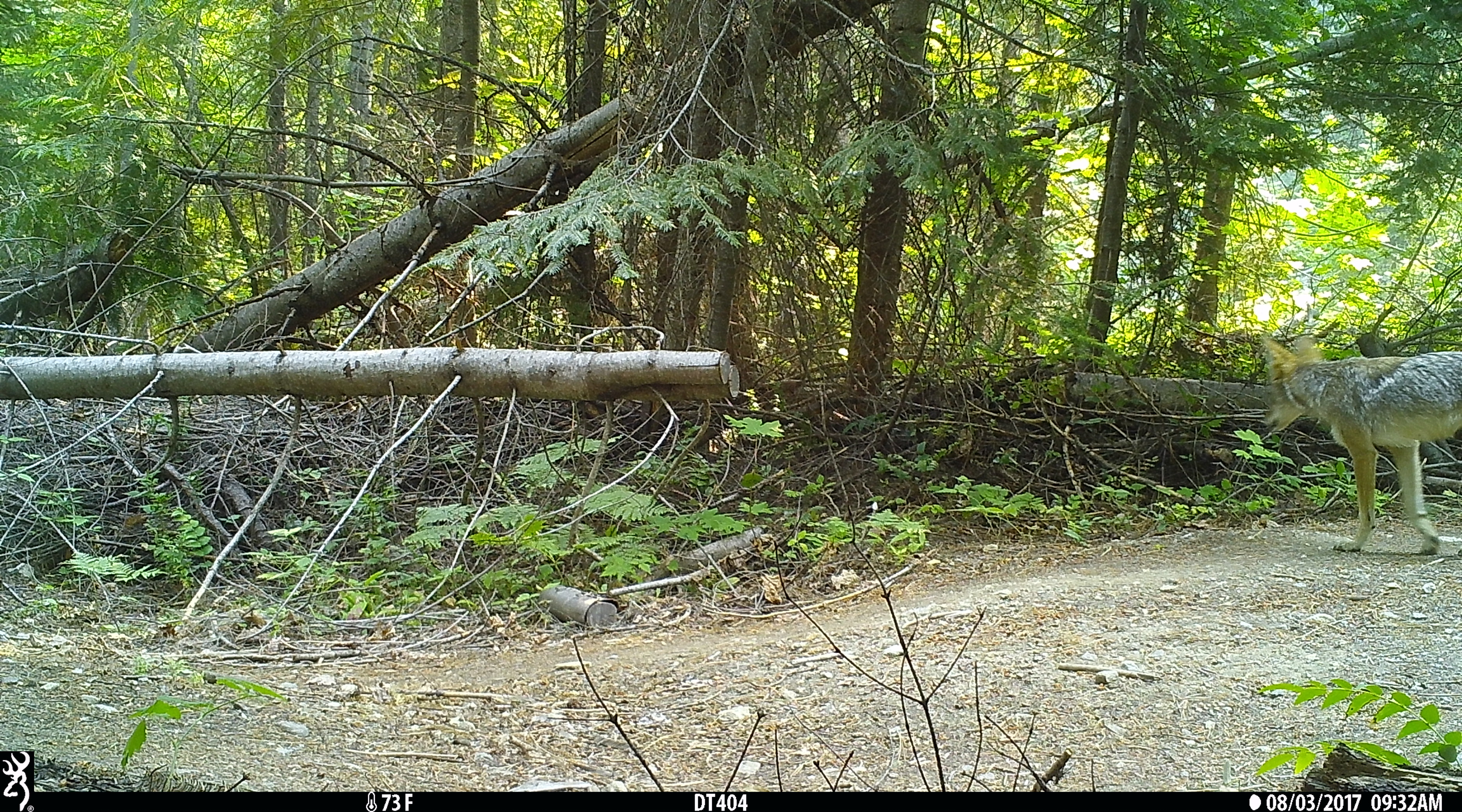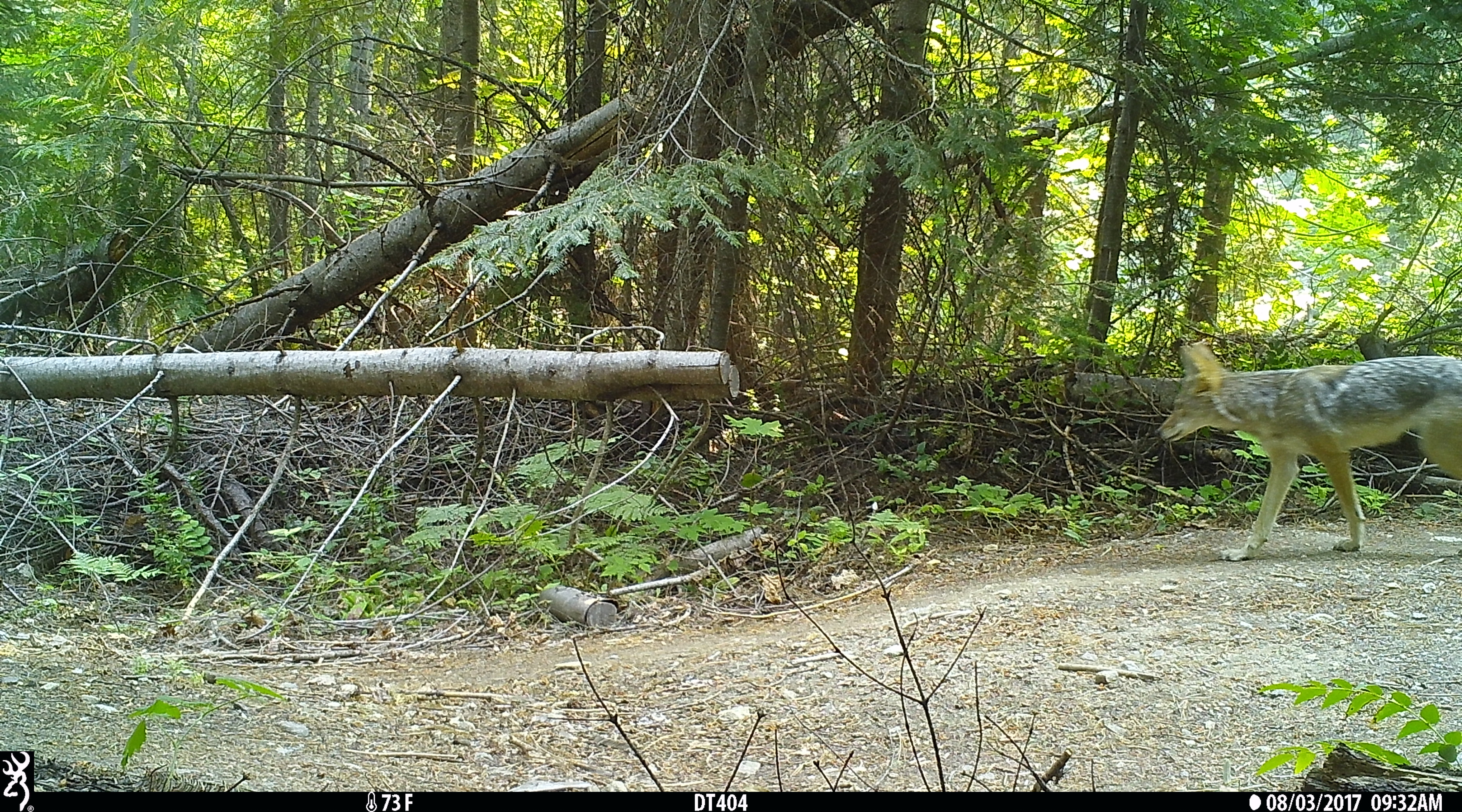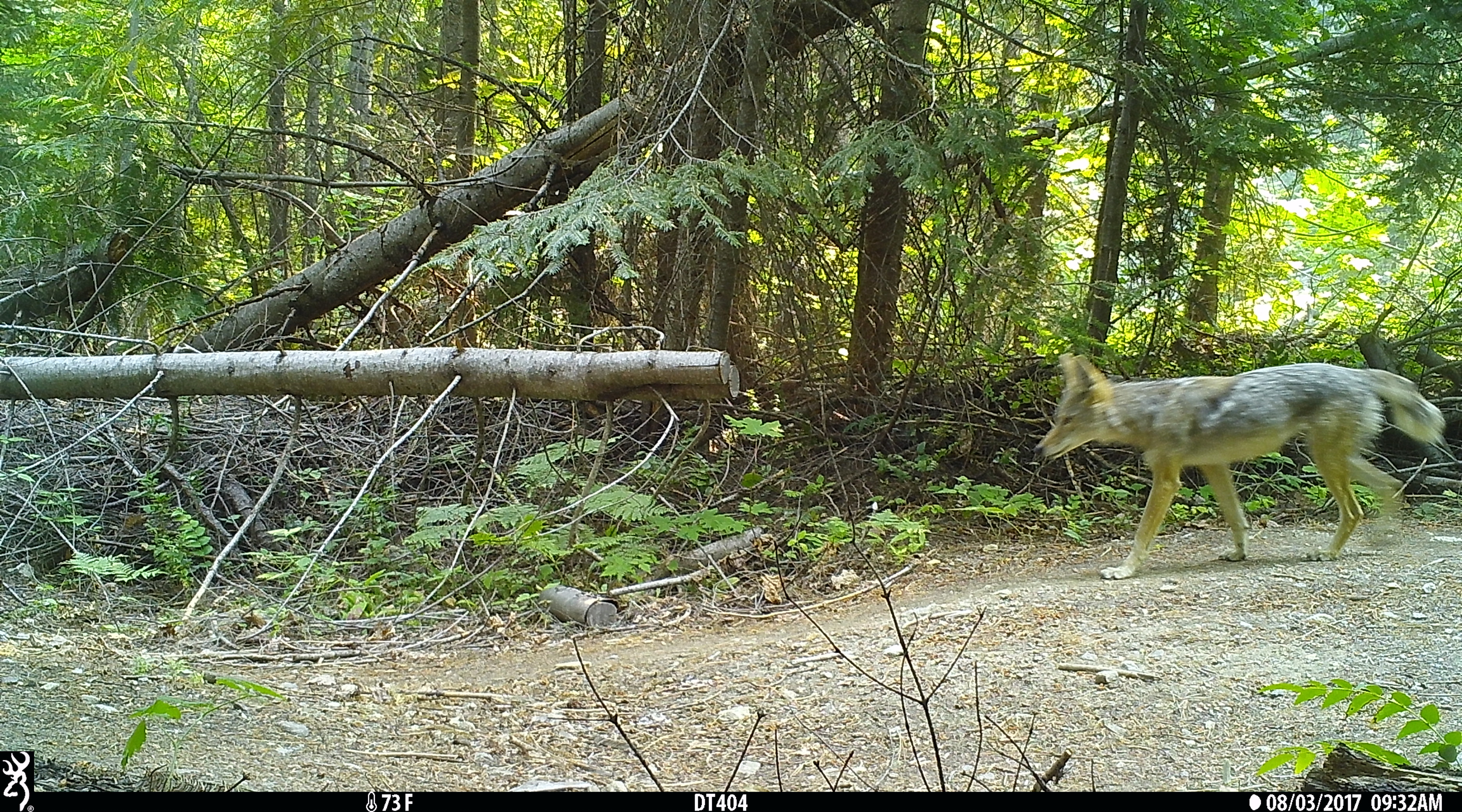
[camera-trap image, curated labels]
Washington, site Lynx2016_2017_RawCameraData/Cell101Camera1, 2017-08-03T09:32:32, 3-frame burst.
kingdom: Animalia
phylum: Chordata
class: Mammalia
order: Carnivora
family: Canidae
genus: Canis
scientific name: Canis latrans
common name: coyote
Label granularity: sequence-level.